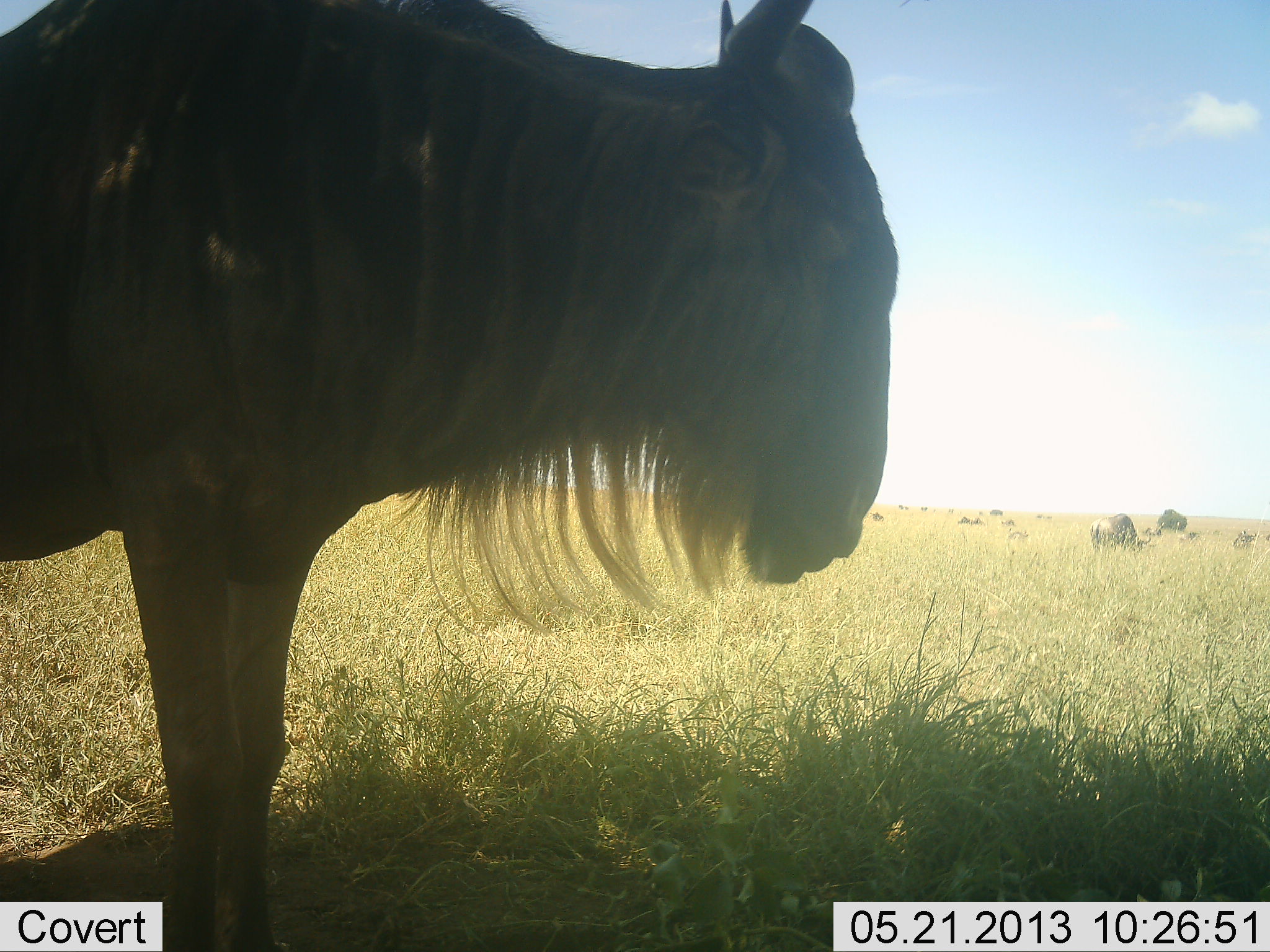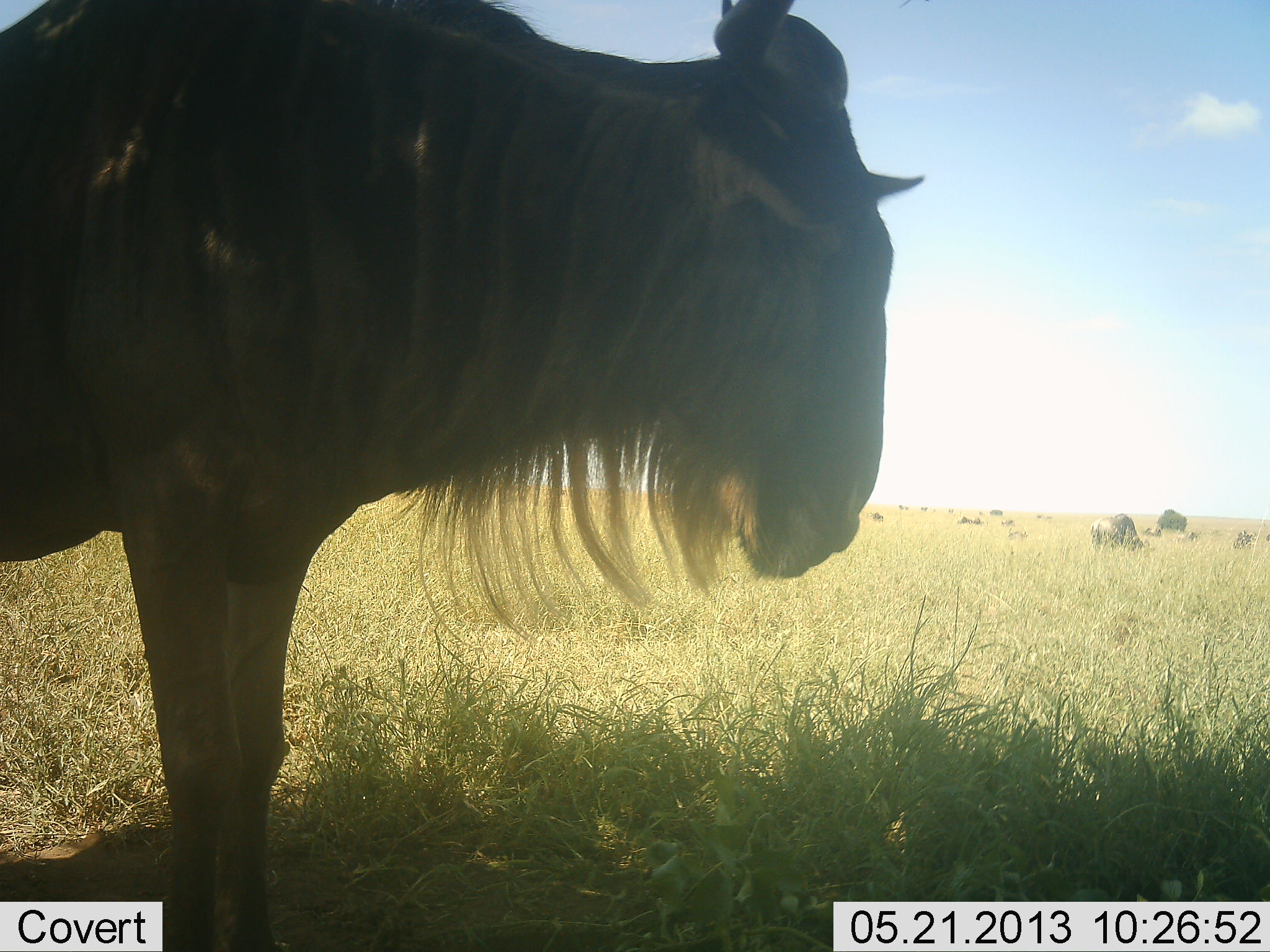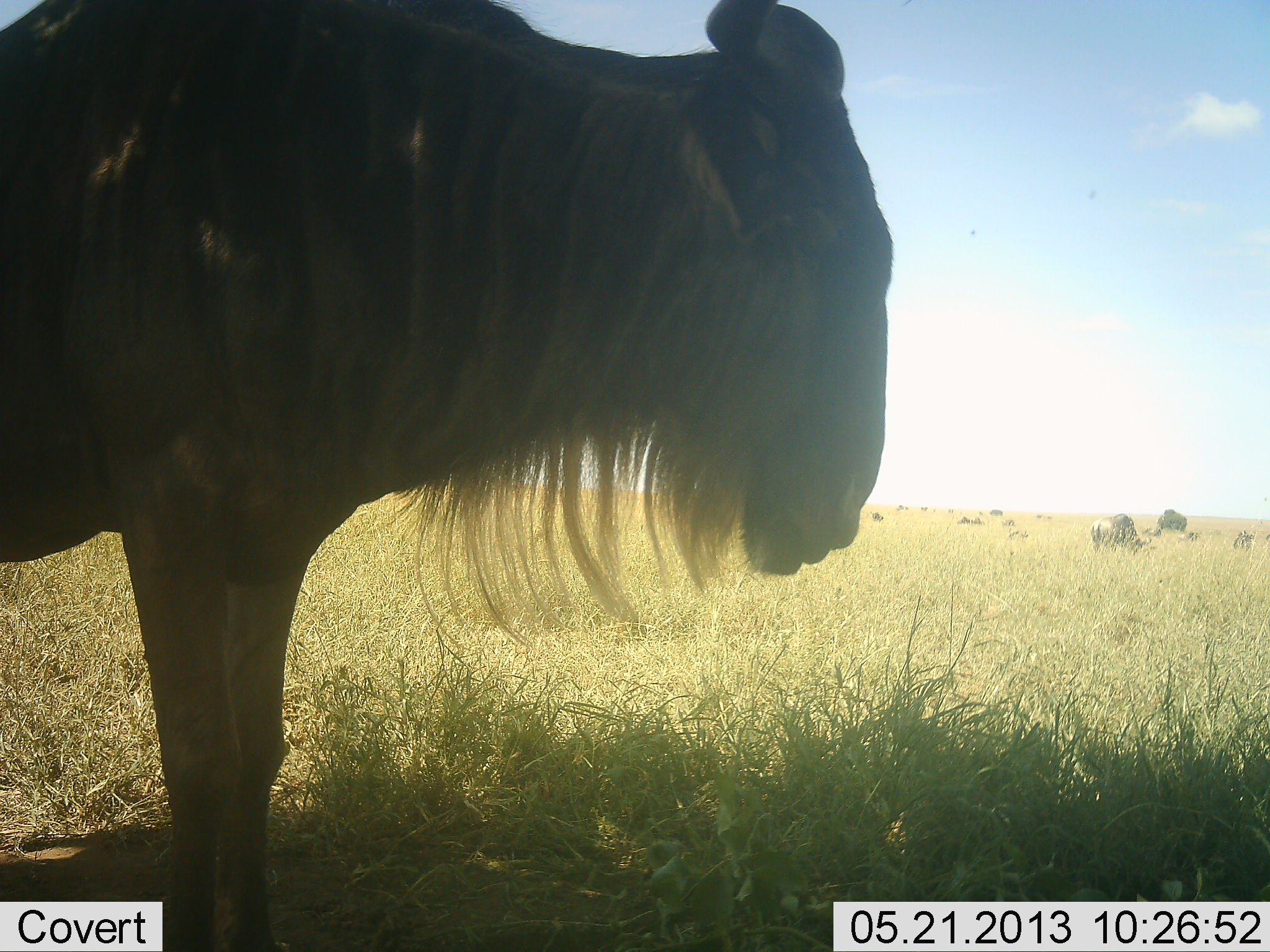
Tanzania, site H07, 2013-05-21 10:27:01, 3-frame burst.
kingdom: Animalia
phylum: Chordata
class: Mammalia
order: Artiodactyla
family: Bovidae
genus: Connochaetes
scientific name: Connochaetes taurinus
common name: blue wildebeest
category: wildebeest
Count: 3.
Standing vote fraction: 100%.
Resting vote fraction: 5%.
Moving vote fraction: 0%.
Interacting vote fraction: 5%.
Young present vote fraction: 5%.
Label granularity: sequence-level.